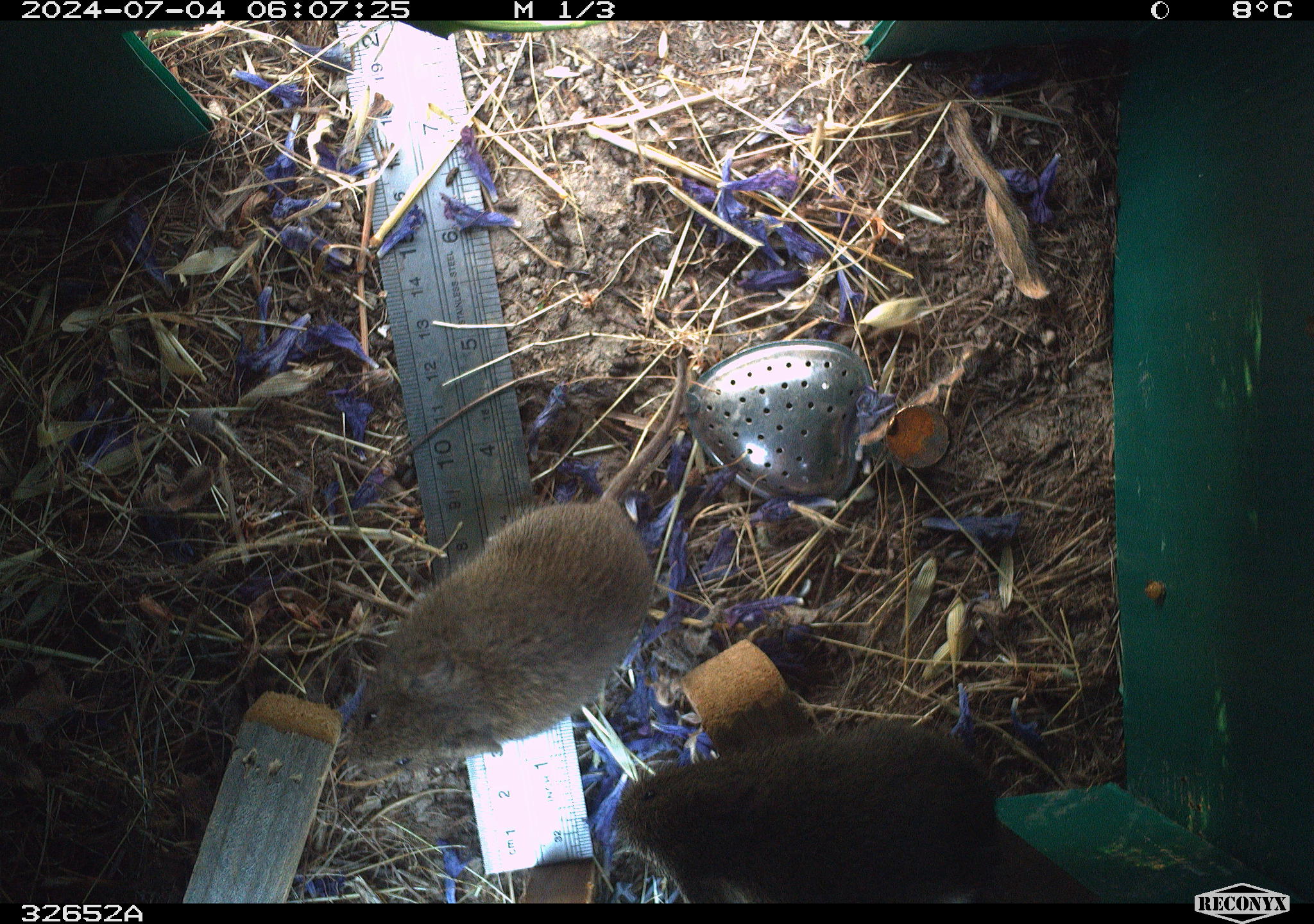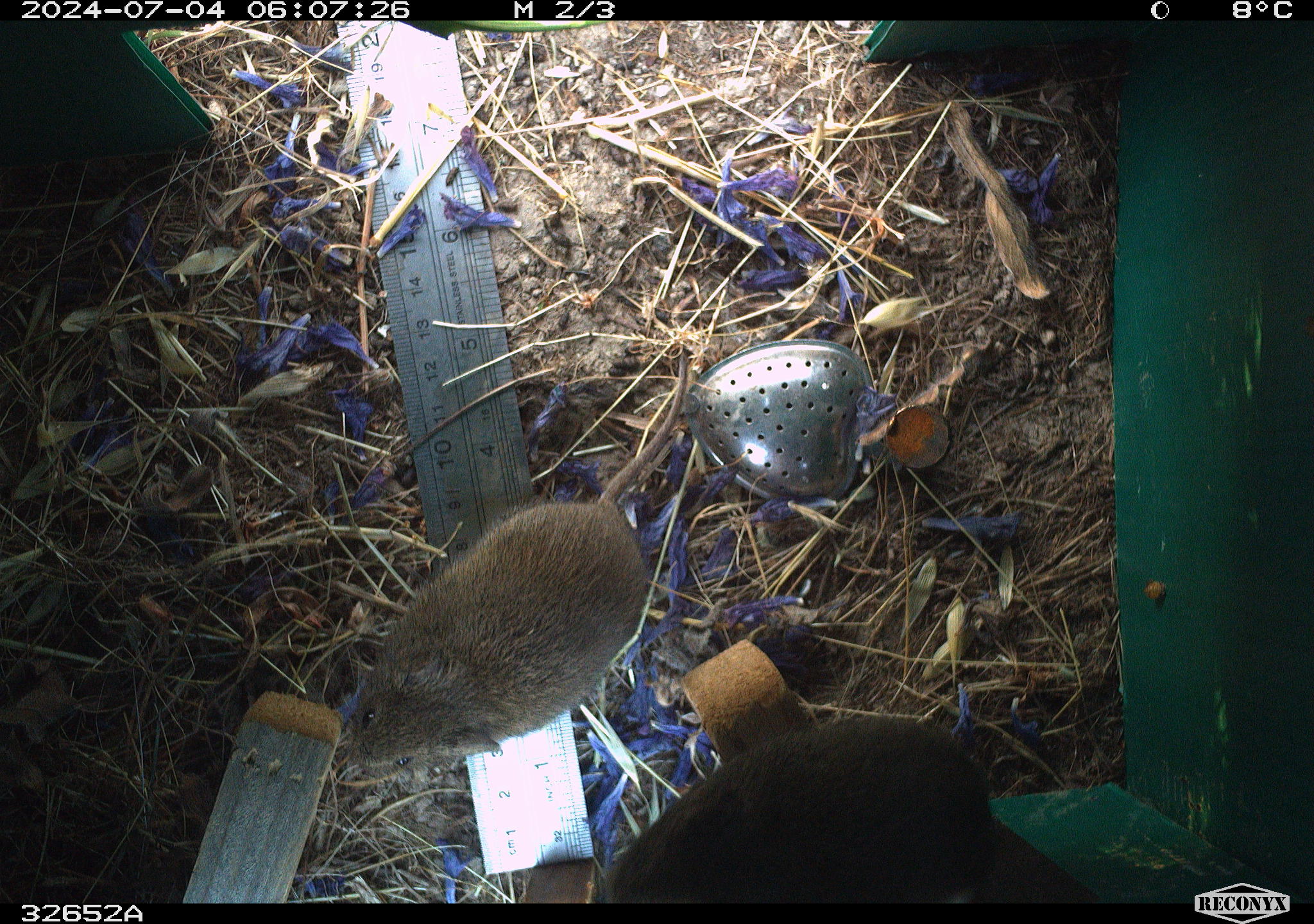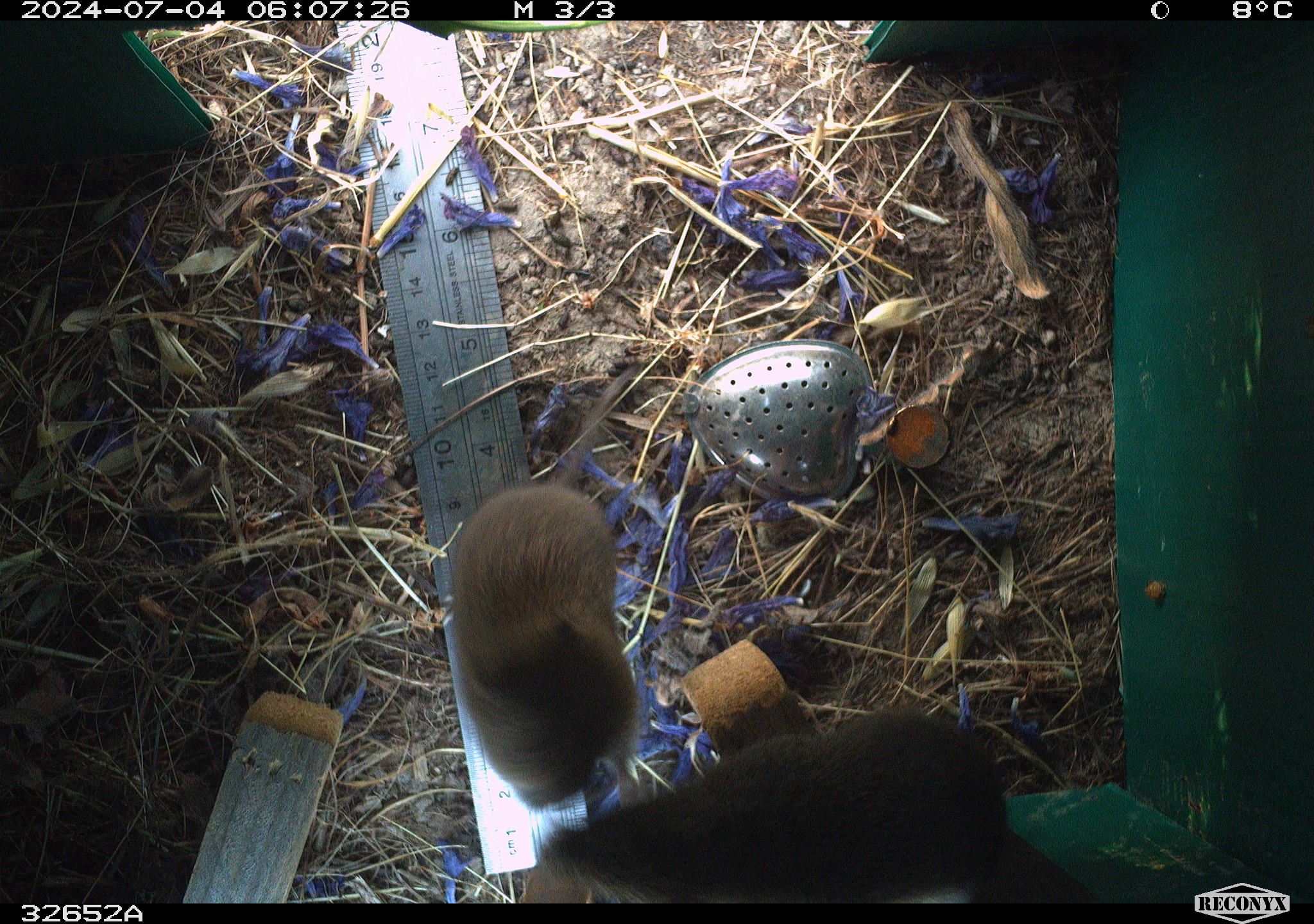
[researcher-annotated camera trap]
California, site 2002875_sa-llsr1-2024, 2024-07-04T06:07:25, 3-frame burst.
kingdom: Animalia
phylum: Chordata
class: Mammalia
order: Rodentia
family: Cricetidae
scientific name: Arvicolinae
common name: voles, lemmings, and muskrats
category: arvicolinae subfamily